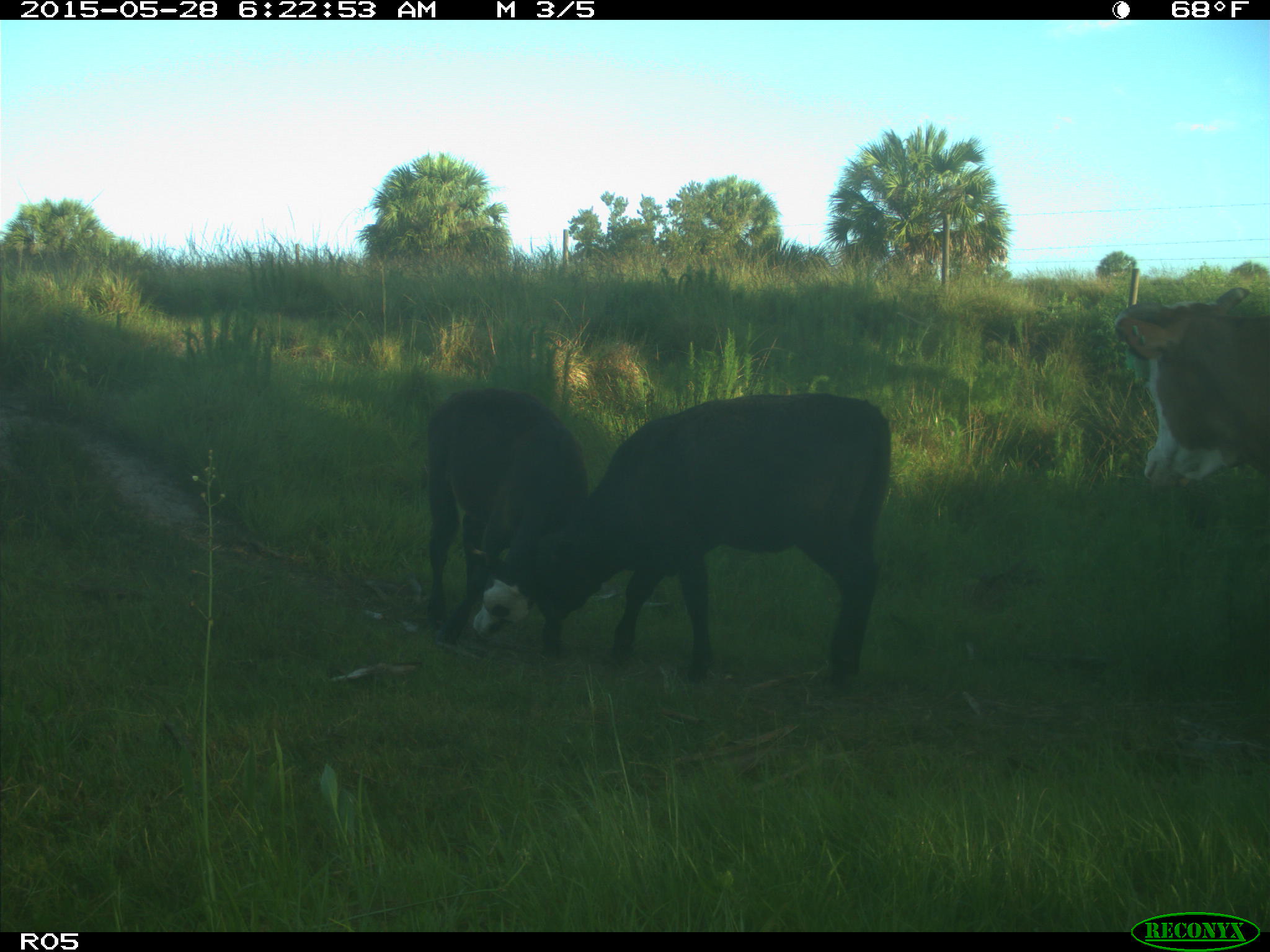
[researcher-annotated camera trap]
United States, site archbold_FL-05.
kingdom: Animalia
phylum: Chordata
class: Mammalia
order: Artiodactyla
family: Bovidae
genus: Bos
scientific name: Bos taurus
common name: domestic cow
Bos taurus (domestic cow).